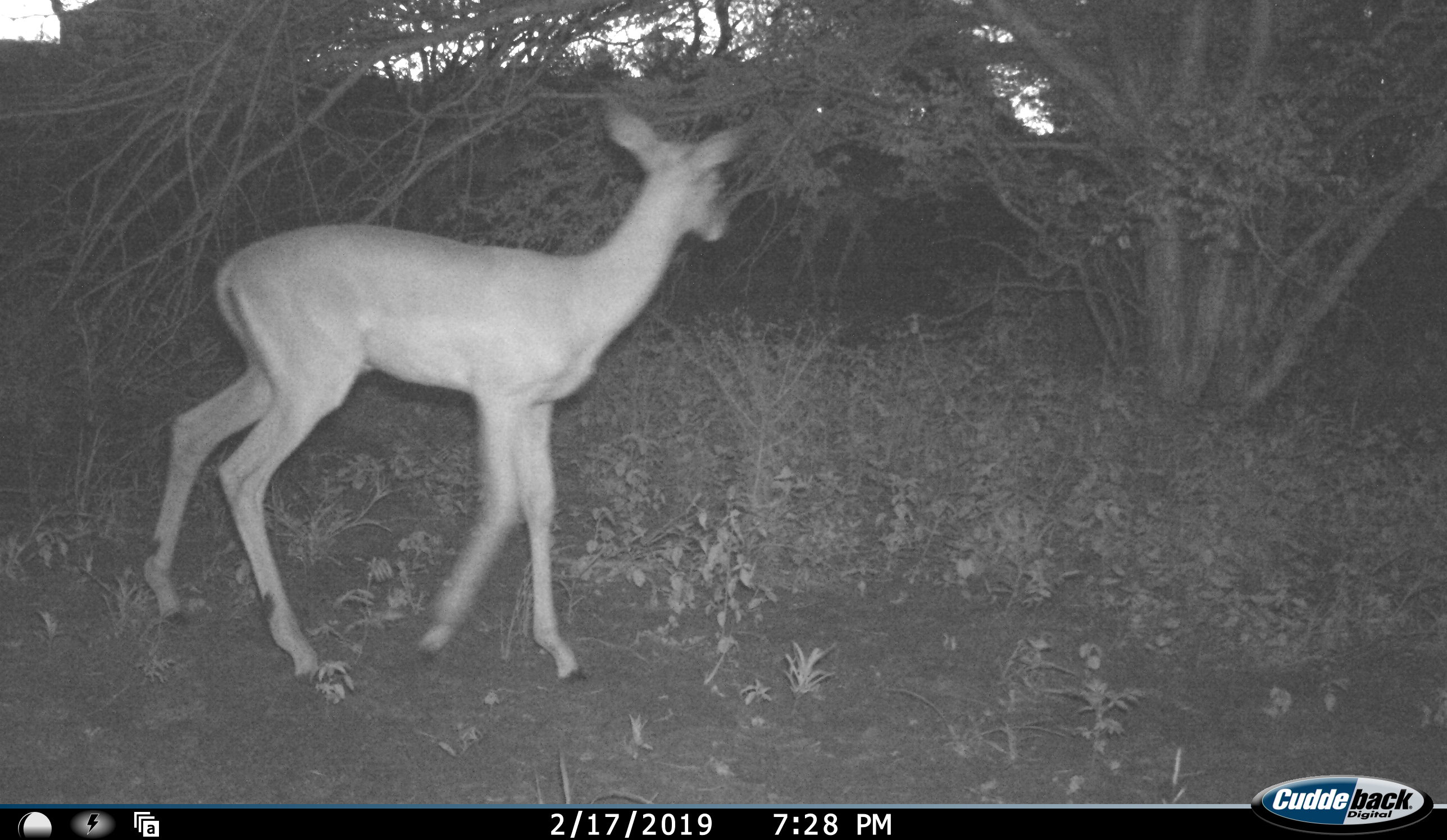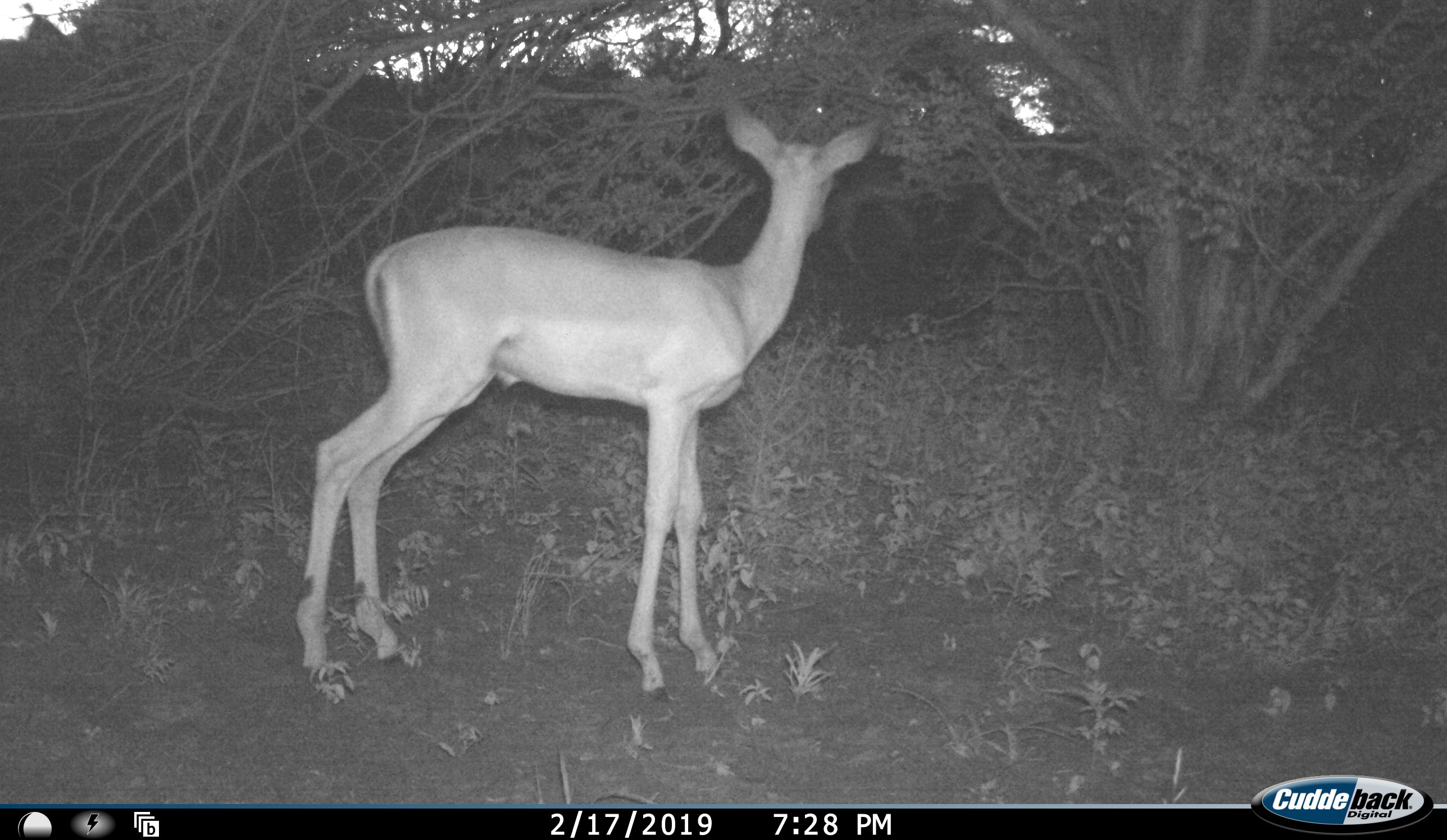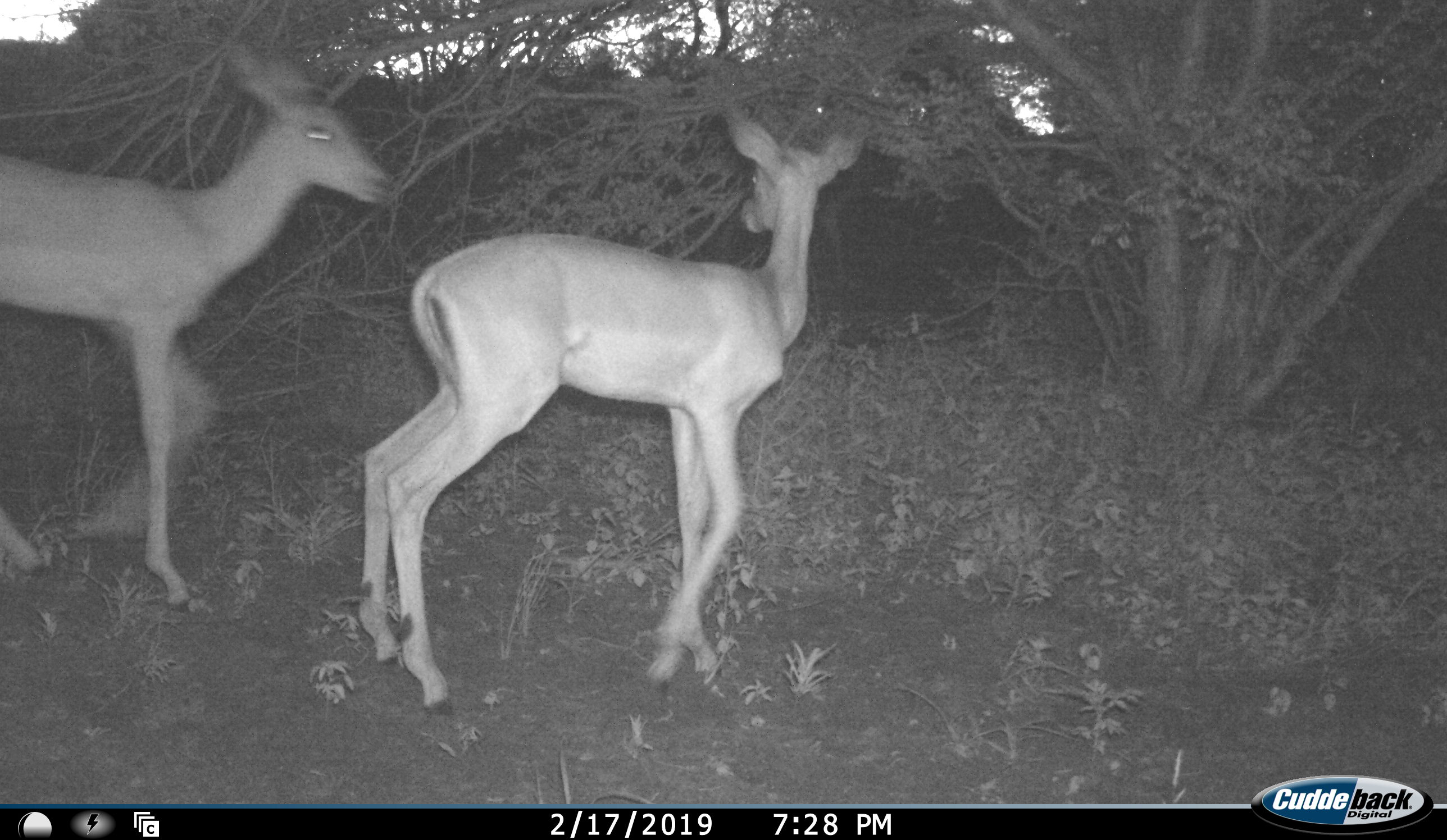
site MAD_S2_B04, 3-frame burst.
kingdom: Animalia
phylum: Chordata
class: Mammalia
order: Artiodactyla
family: Bovidae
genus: Aepyceros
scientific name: Aepyceros melampus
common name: impala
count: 2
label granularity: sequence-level